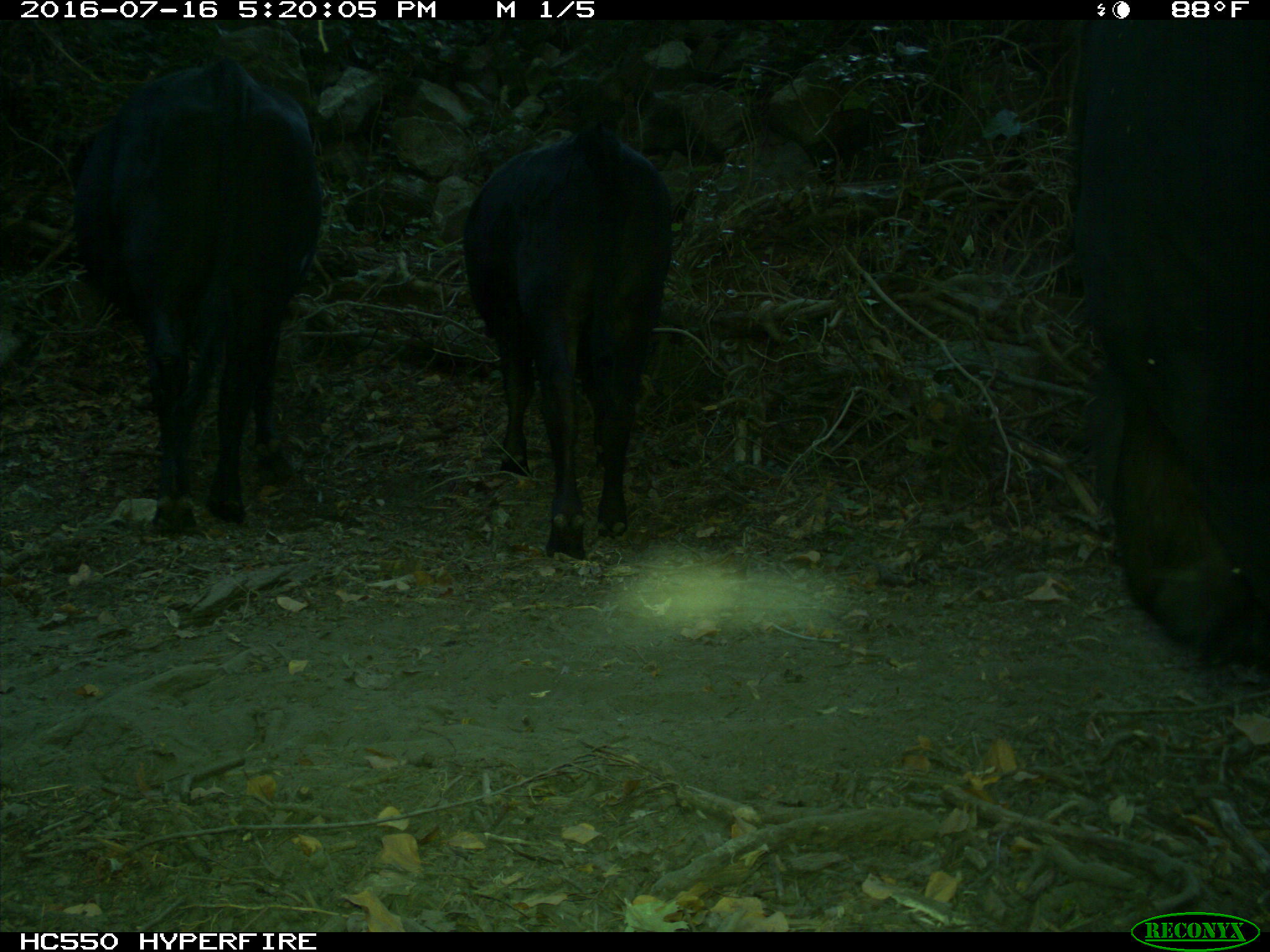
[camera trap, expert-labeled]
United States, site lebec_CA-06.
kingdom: Animalia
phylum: Chordata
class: Mammalia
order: Artiodactyla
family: Bovidae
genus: Bos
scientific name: Bos taurus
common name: domestic cow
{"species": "Bos taurus (domestic cow)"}